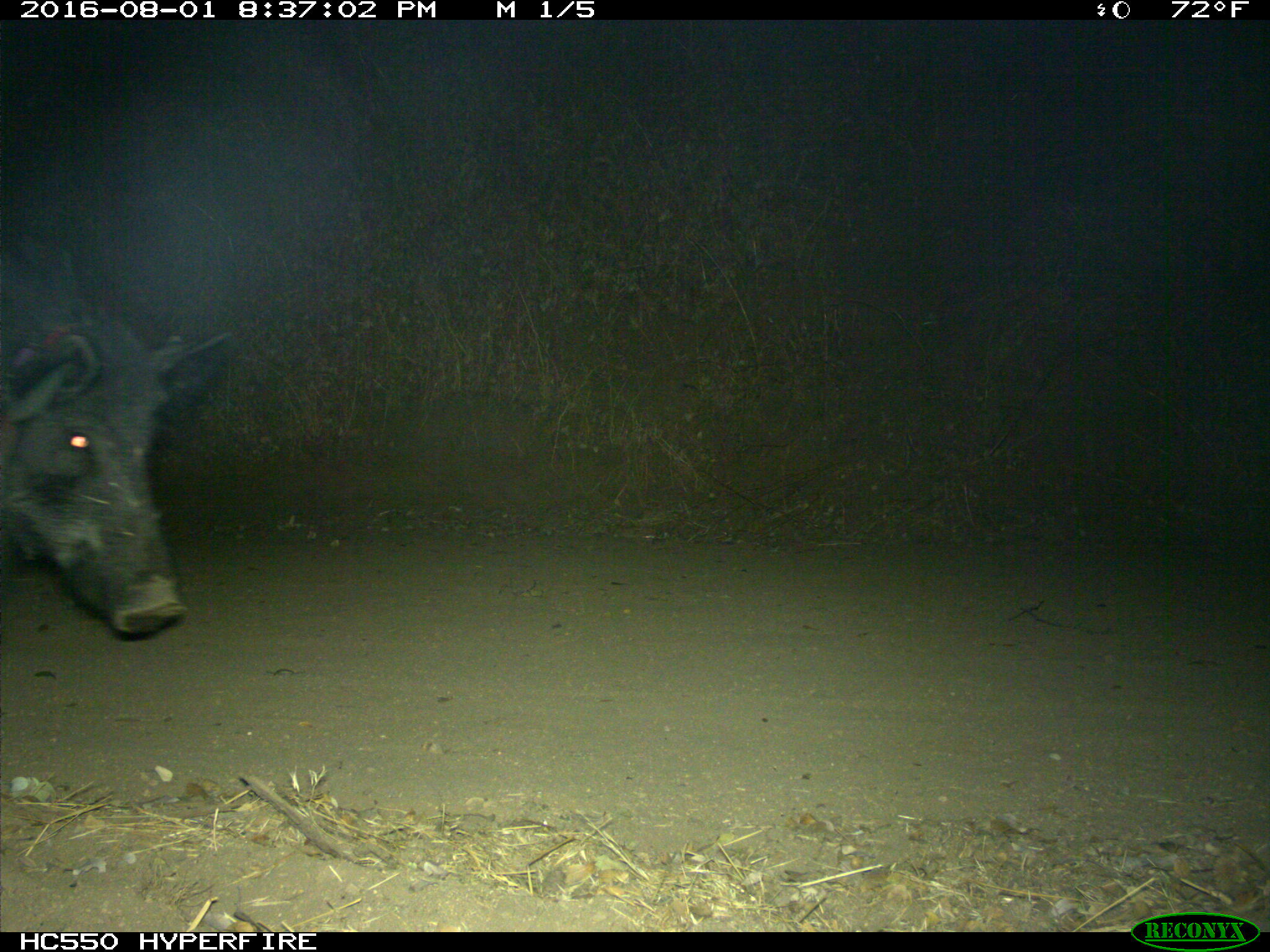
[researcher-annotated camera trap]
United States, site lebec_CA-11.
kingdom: Animalia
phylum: Chordata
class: Mammalia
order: Artiodactyla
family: Suidae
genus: Sus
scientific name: Sus scrofa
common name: wild boar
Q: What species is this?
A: Sus scrofa (wild boar).